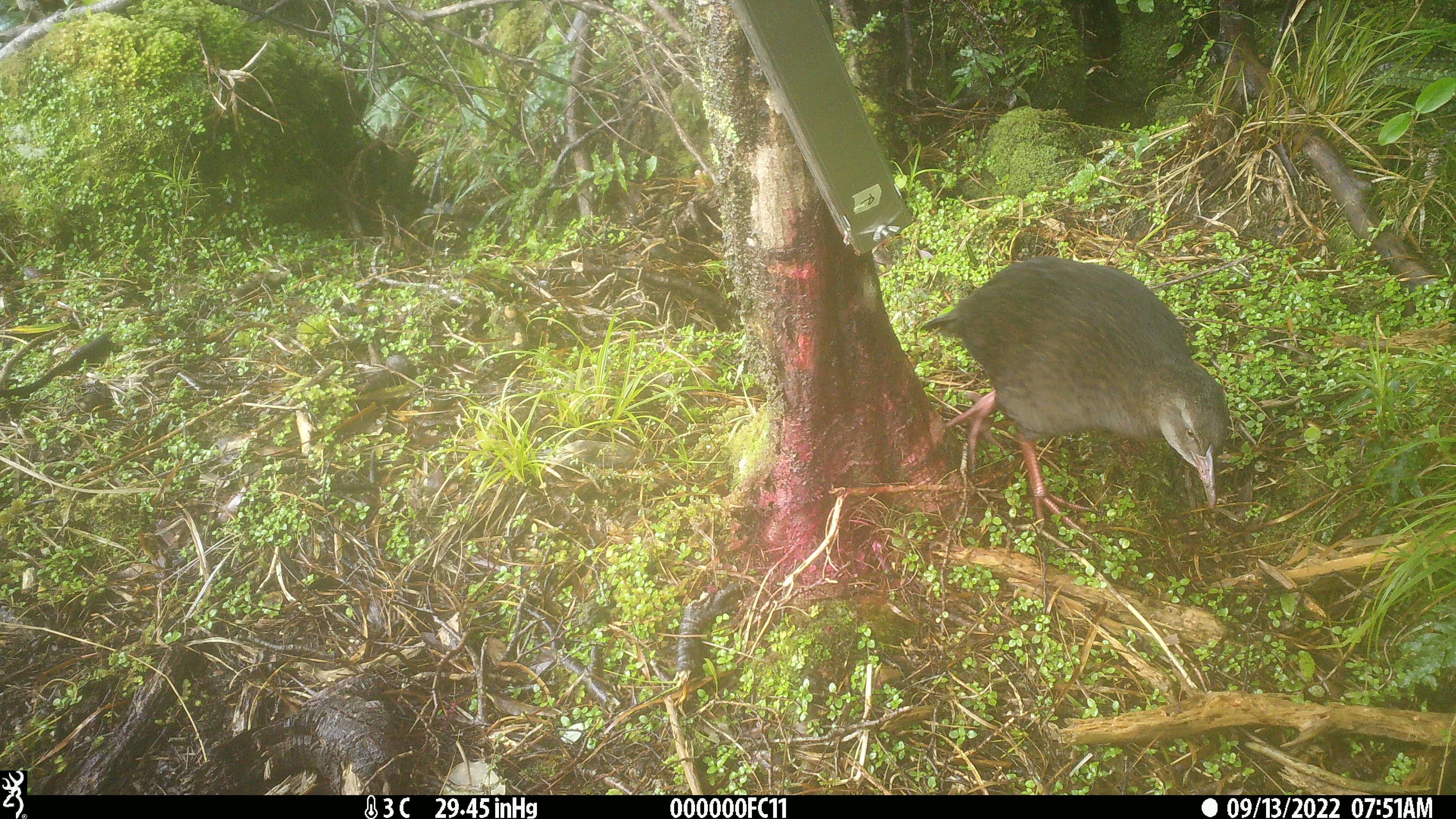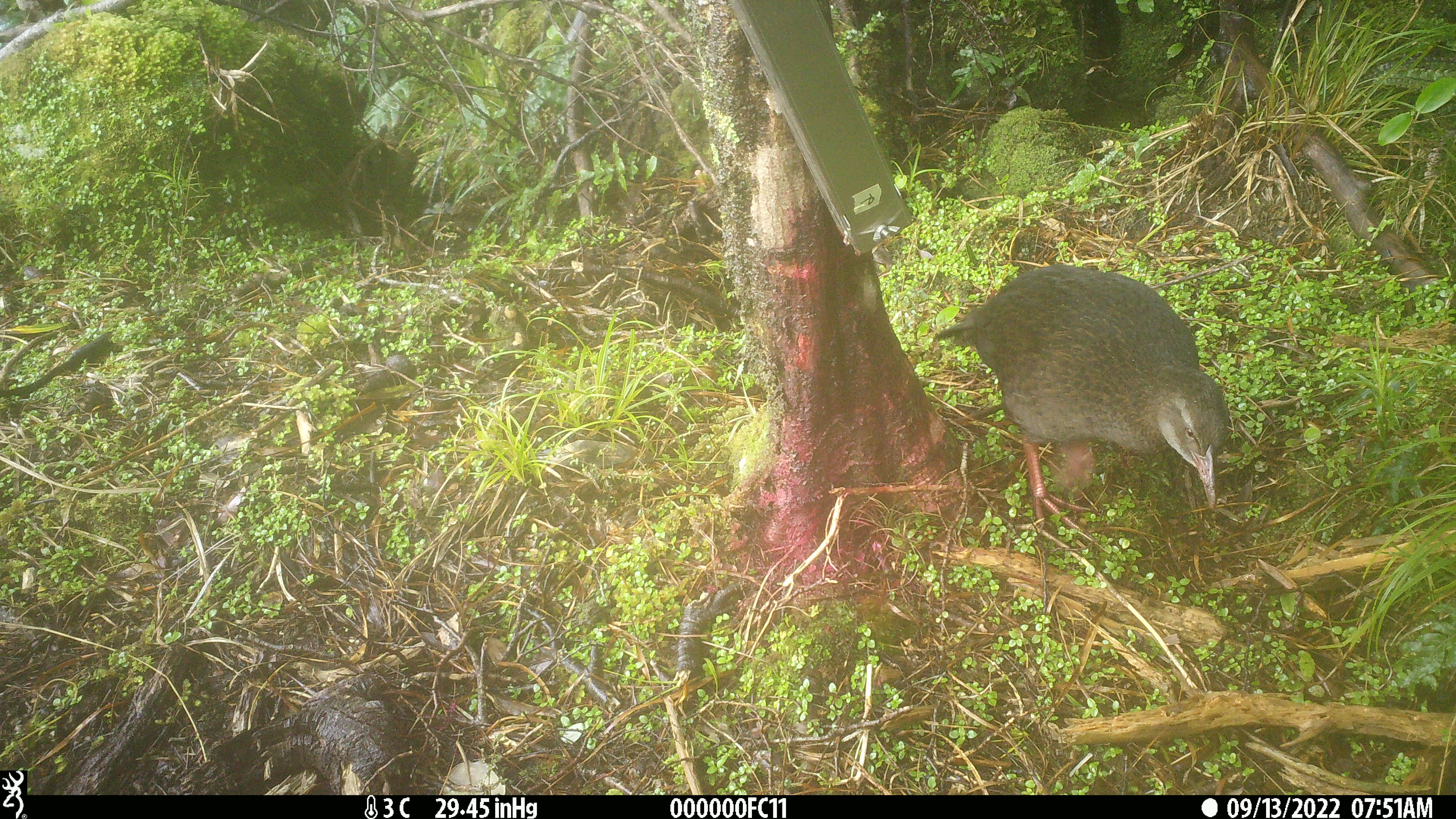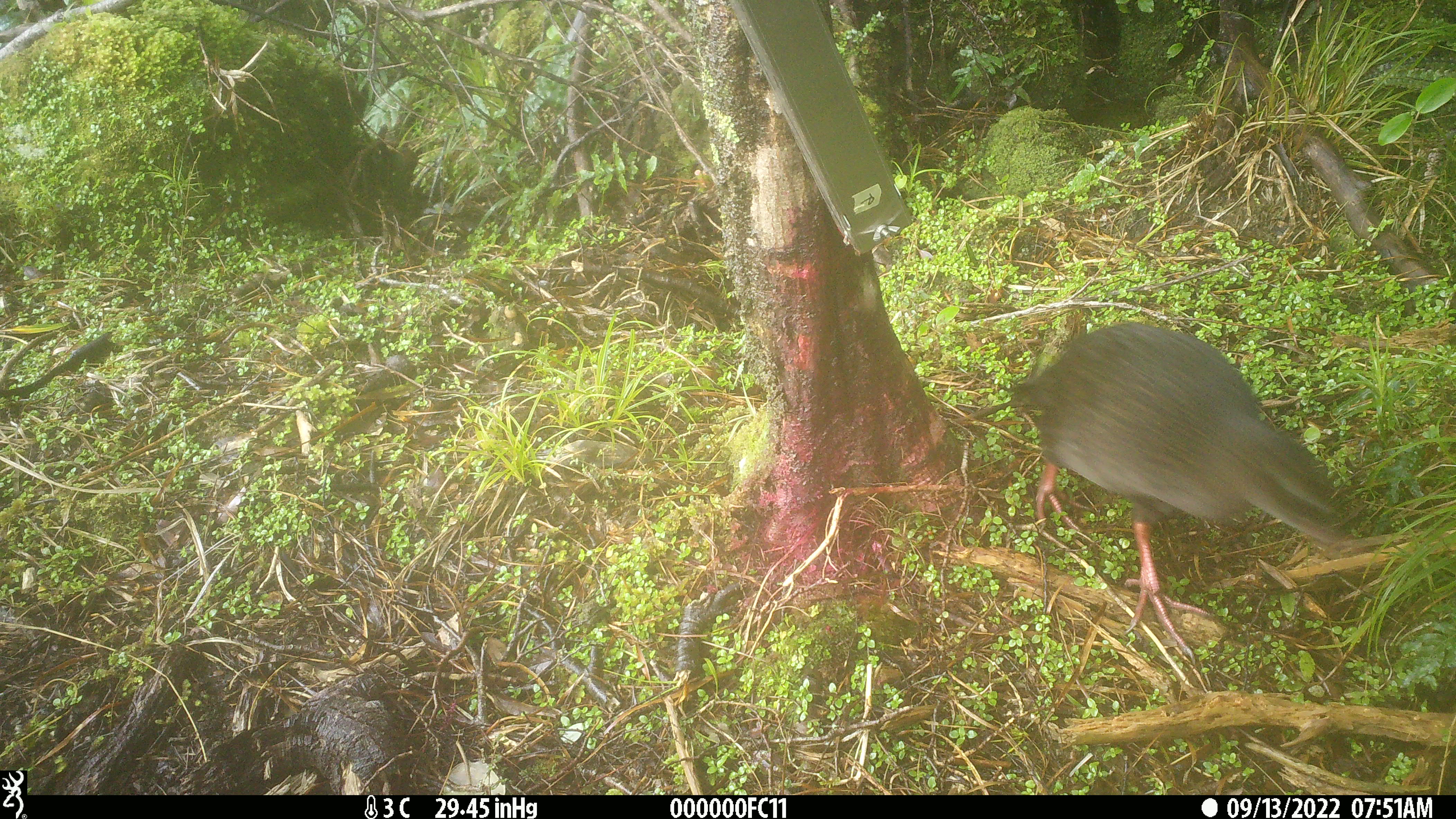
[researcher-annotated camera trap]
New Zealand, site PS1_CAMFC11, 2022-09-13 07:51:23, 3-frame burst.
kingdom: Animalia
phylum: Chordata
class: Aves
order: Gruiformes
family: Rallidae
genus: Gallirallus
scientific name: Gallirallus australis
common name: weka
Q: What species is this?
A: Weka (Gallirallus australis).